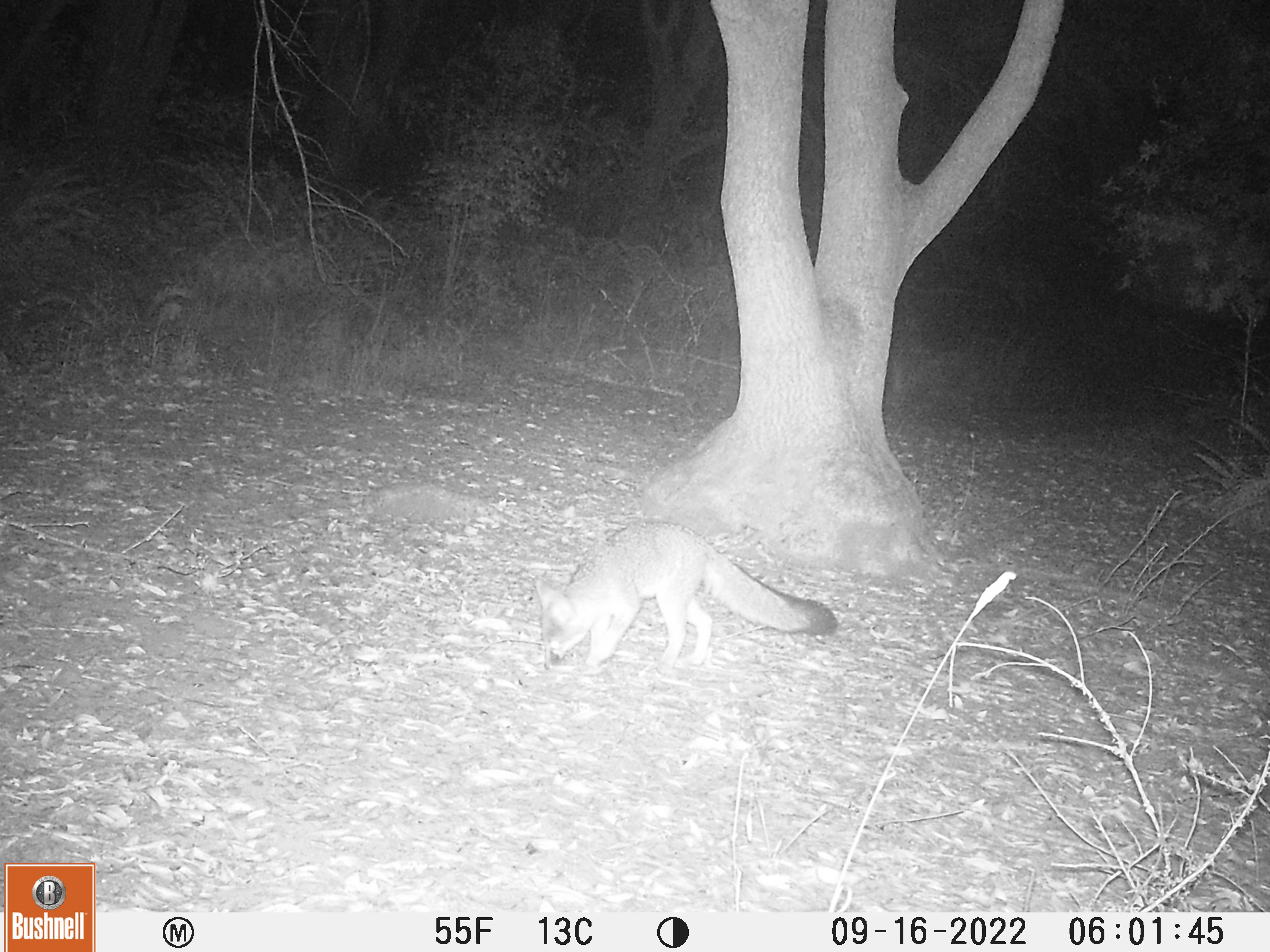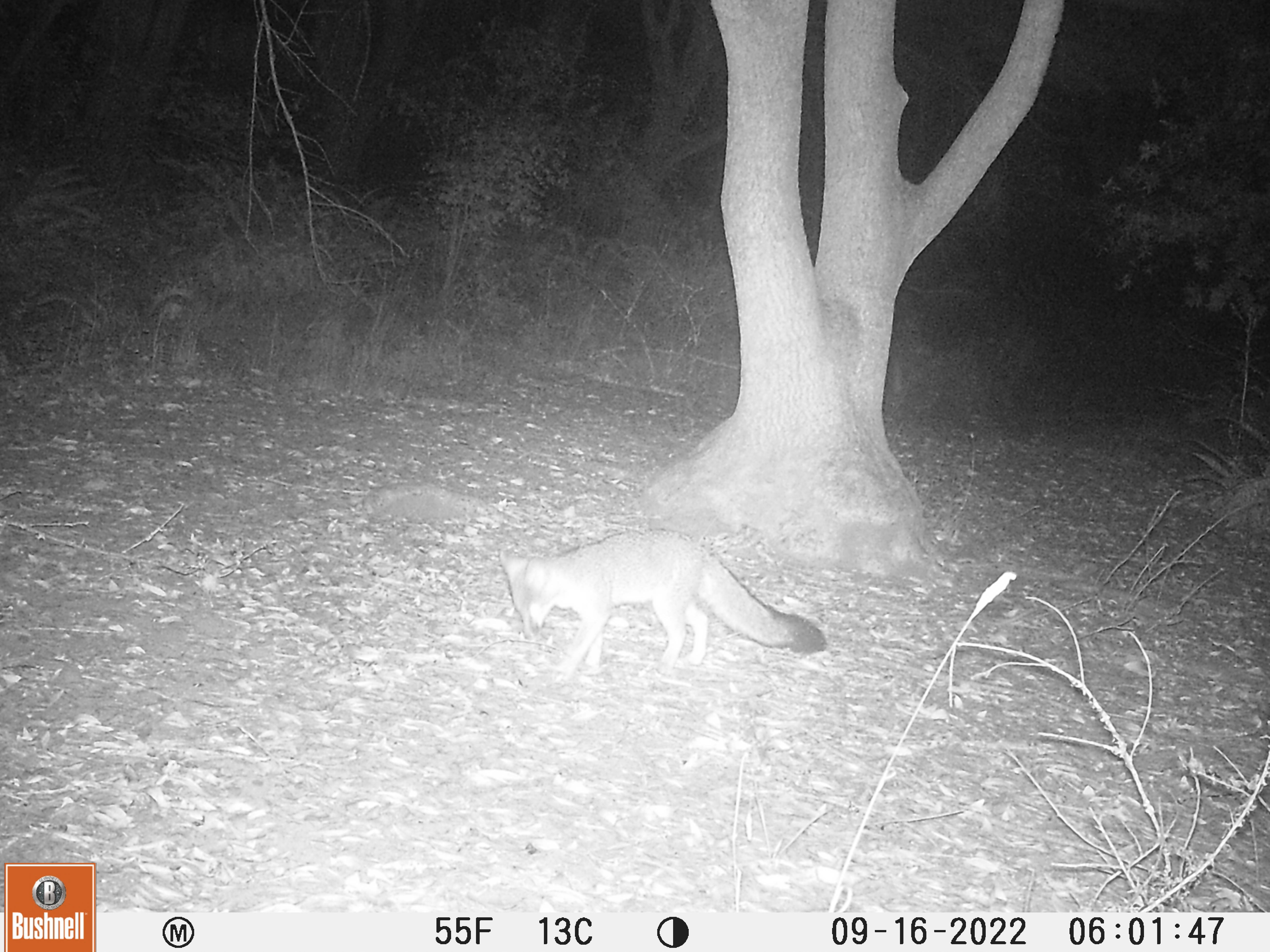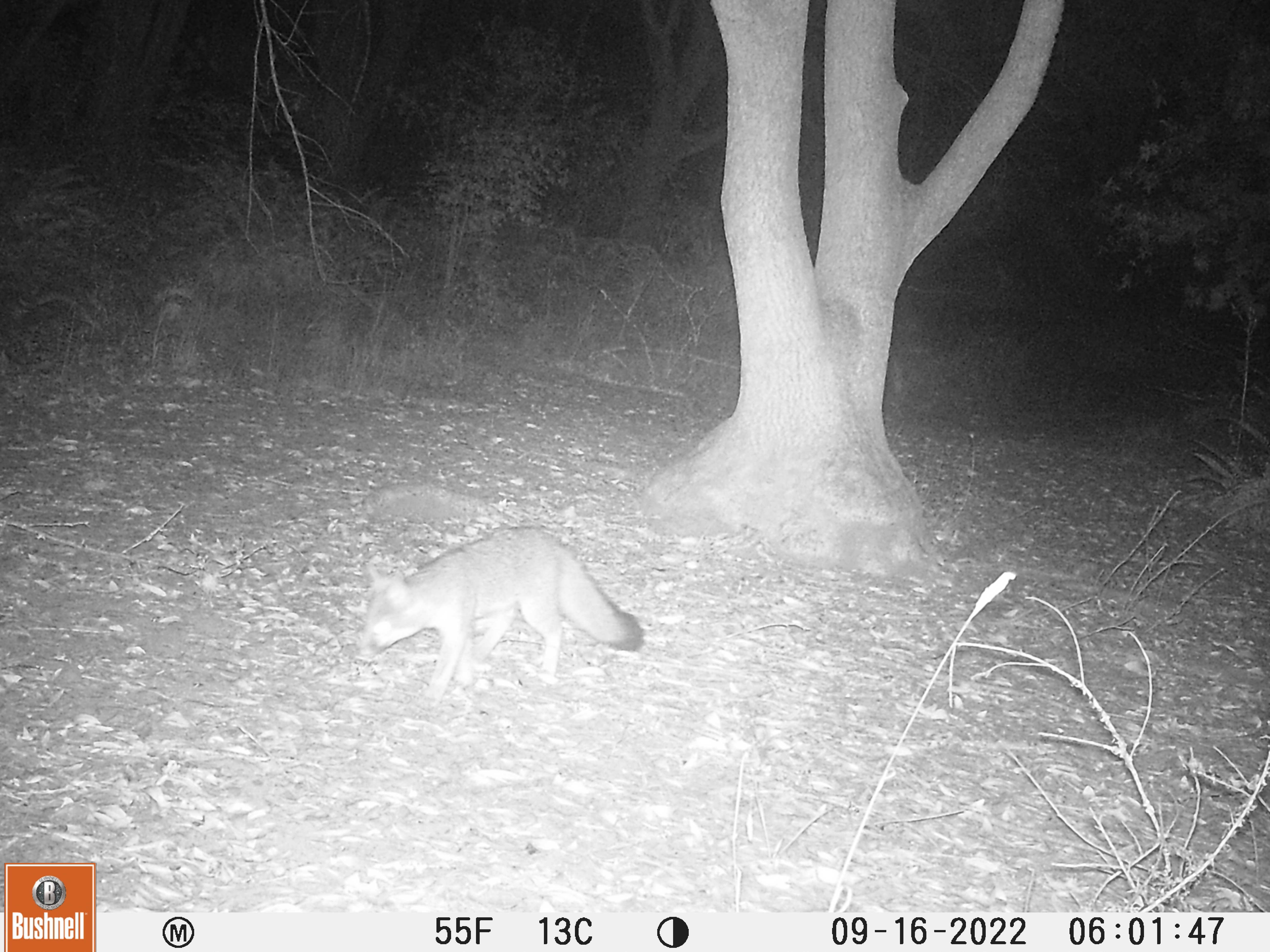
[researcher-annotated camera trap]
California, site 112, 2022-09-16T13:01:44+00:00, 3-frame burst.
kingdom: Animalia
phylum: Chordata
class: Mammalia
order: Carnivora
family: Canidae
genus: Urocyon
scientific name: Urocyon cinereoargenteus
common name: gray fox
Gray fox (Urocyon cinereoargenteus).